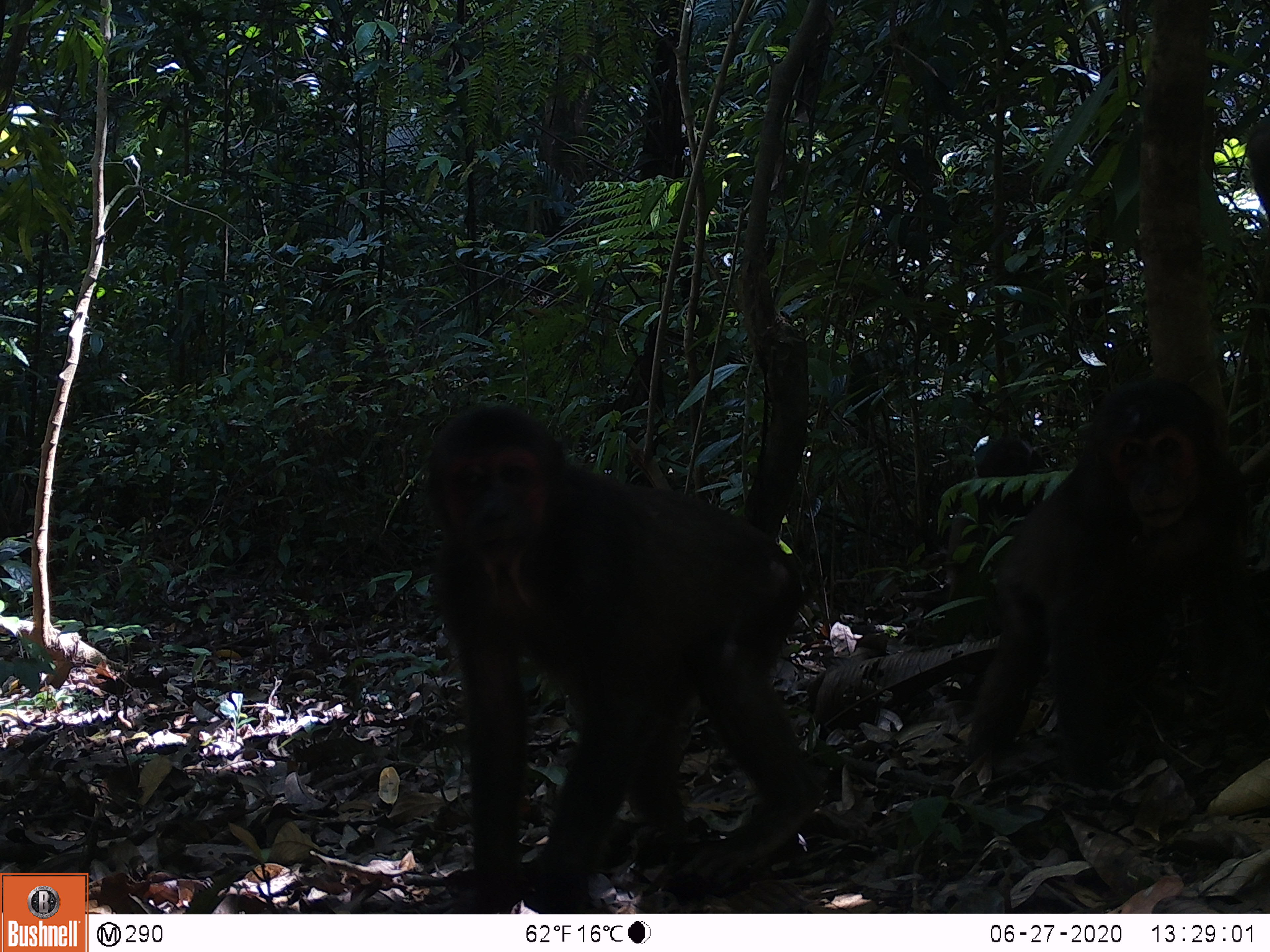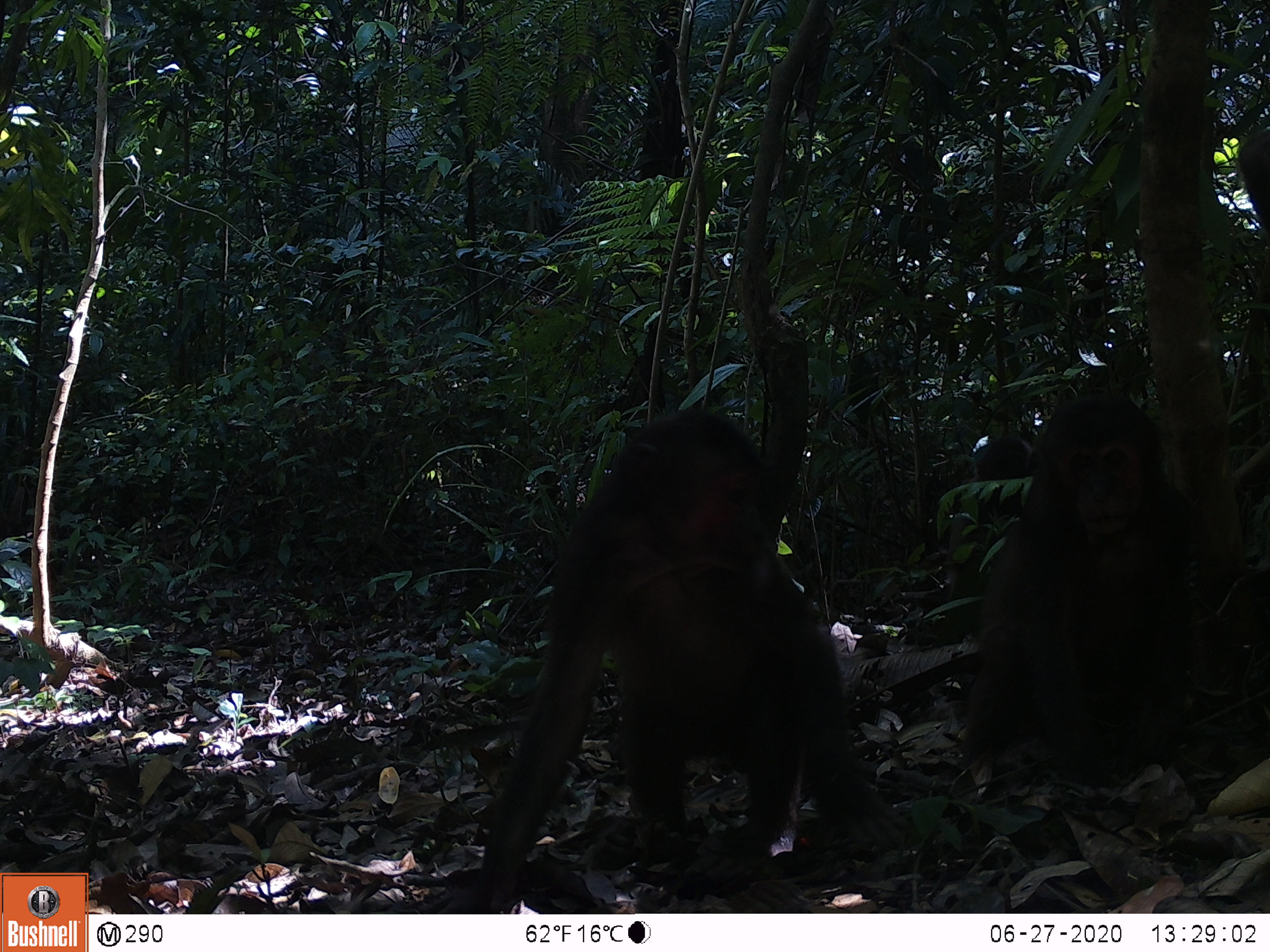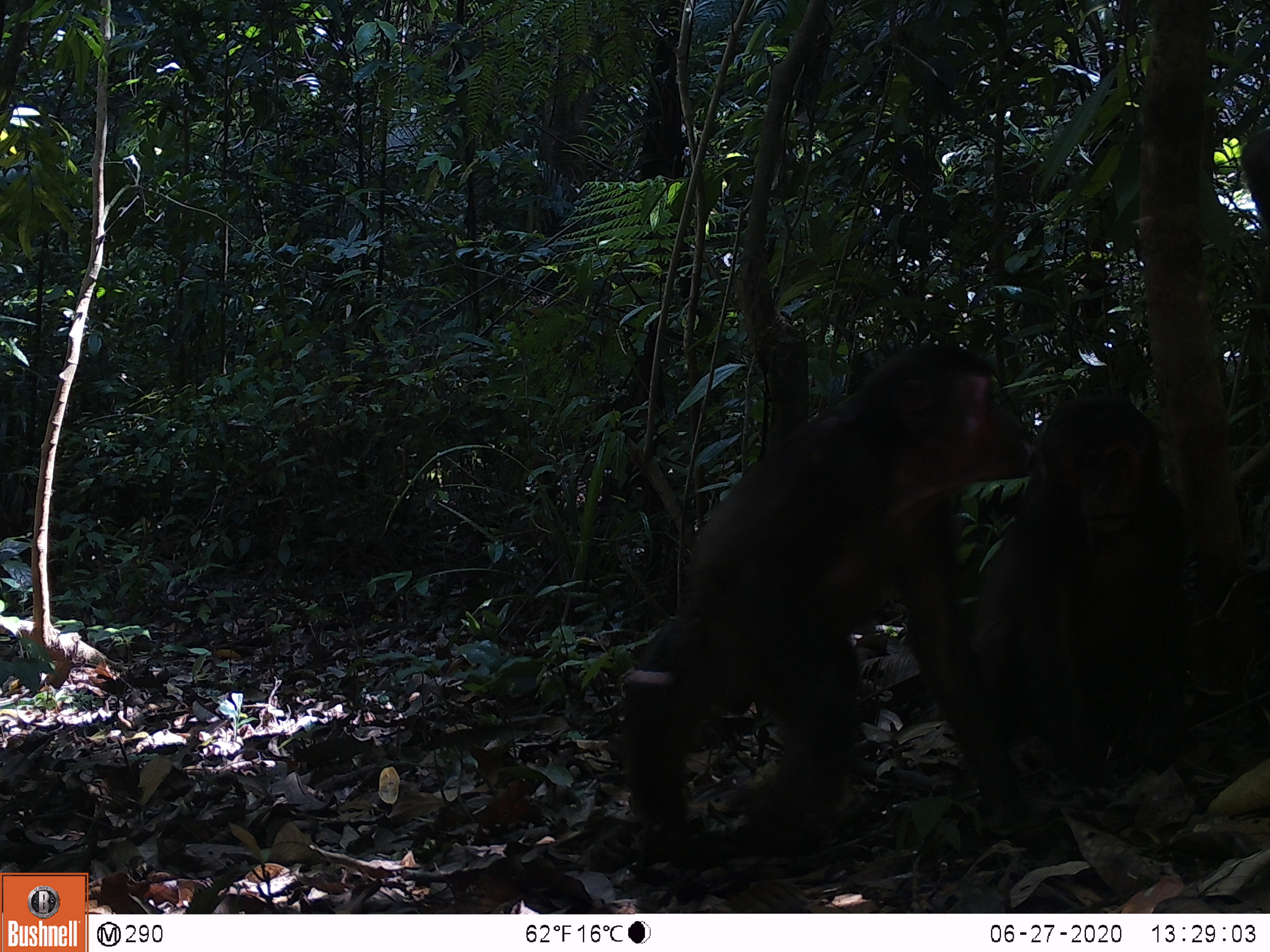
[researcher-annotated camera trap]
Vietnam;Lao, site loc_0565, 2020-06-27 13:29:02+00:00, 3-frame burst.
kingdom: Animalia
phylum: Chordata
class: Mammalia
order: Primates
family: Cercopithecidae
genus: Macaca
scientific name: Macaca arctoides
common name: stump-tailed macaque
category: stump tailed macaque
Stump tailed macaque (stump-tailed macaque) (Macaca arctoides). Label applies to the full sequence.